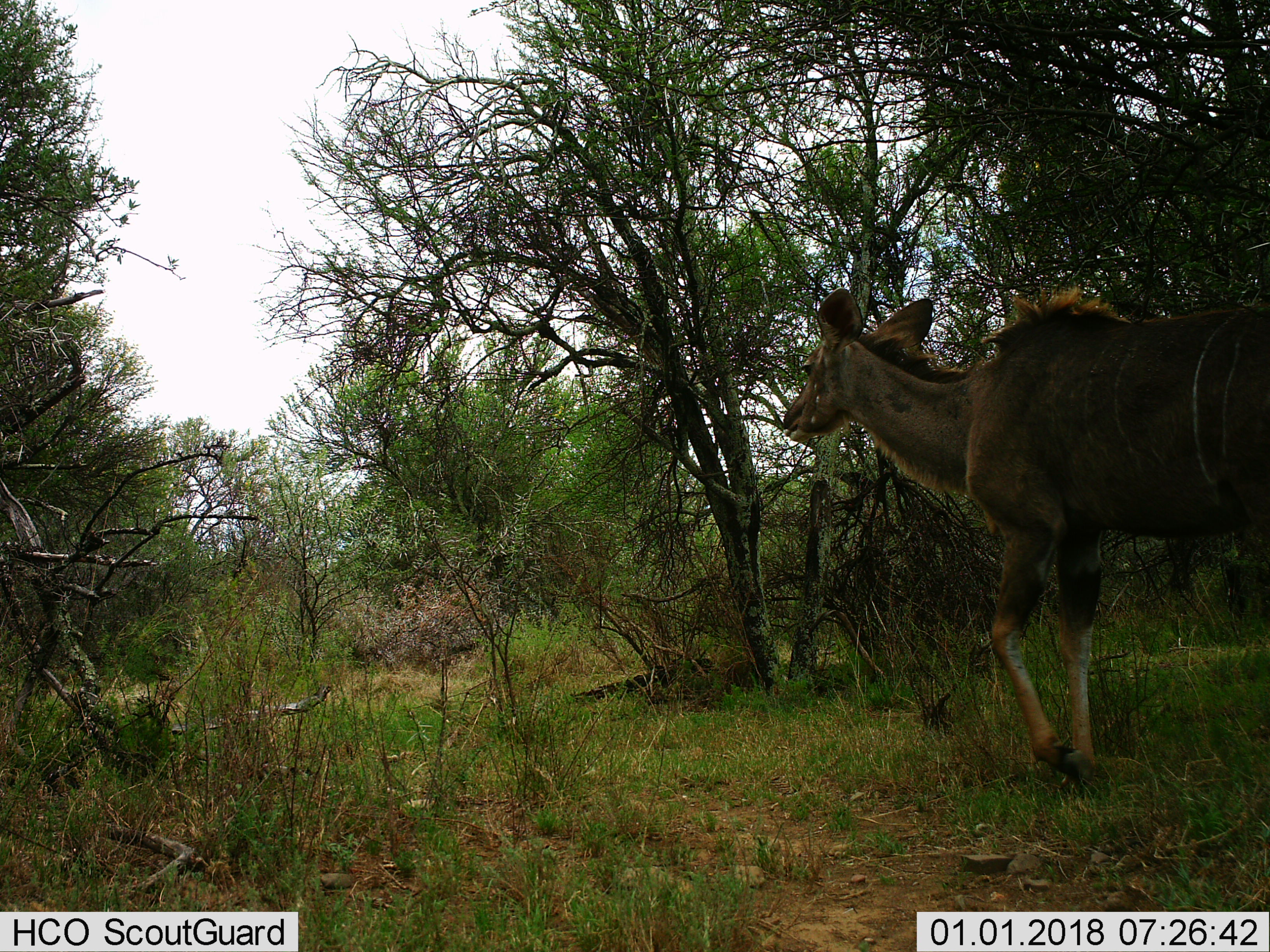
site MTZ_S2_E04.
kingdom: Animalia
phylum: Chordata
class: Mammalia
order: Artiodactyla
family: Bovidae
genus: Tragelaphus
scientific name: Tragelaphus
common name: kudu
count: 1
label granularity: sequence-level